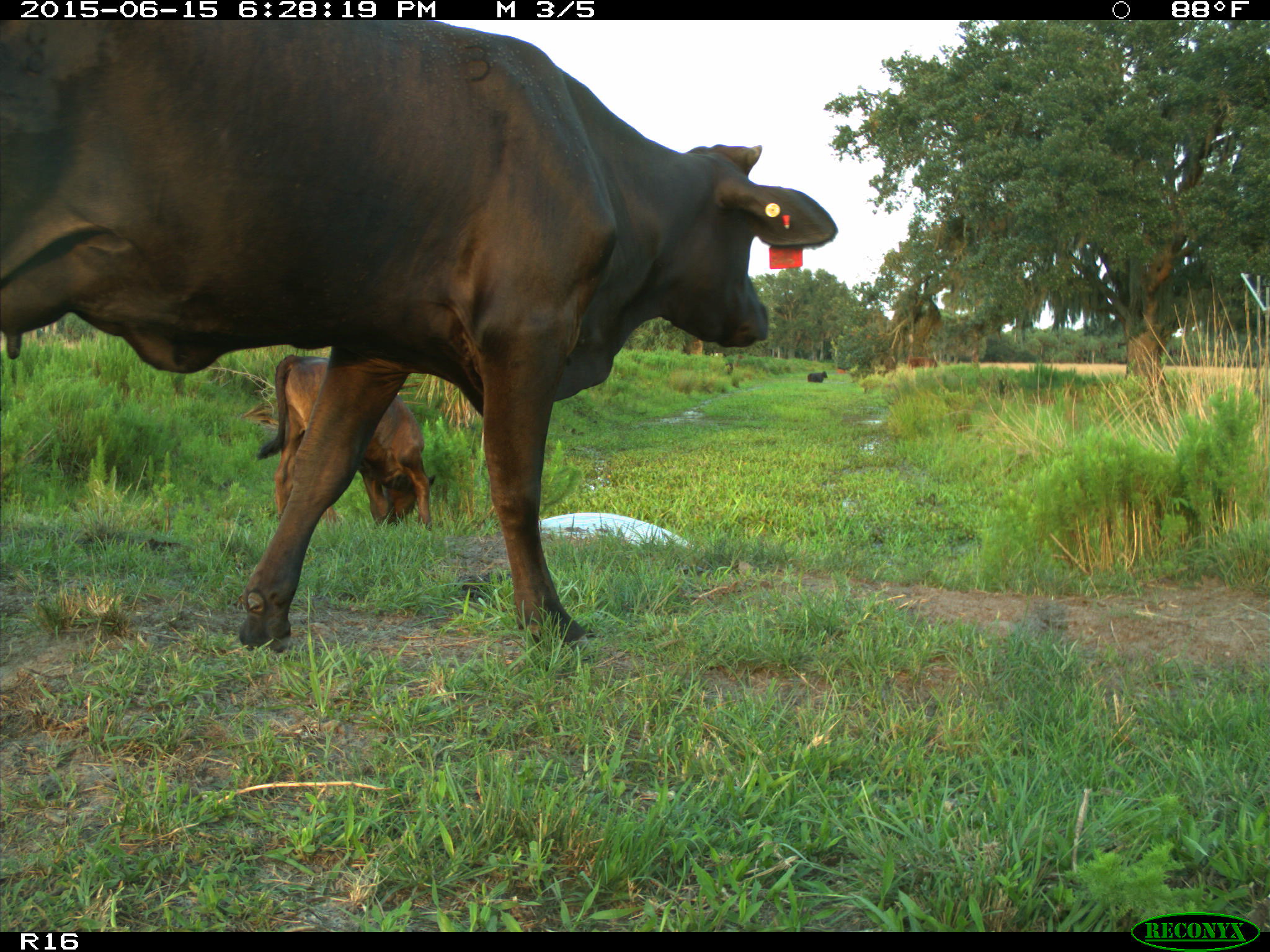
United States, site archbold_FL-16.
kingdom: Animalia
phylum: Chordata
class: Mammalia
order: Artiodactyla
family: Bovidae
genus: Bos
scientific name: Bos taurus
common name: domestic cow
Bos taurus (domestic cow).